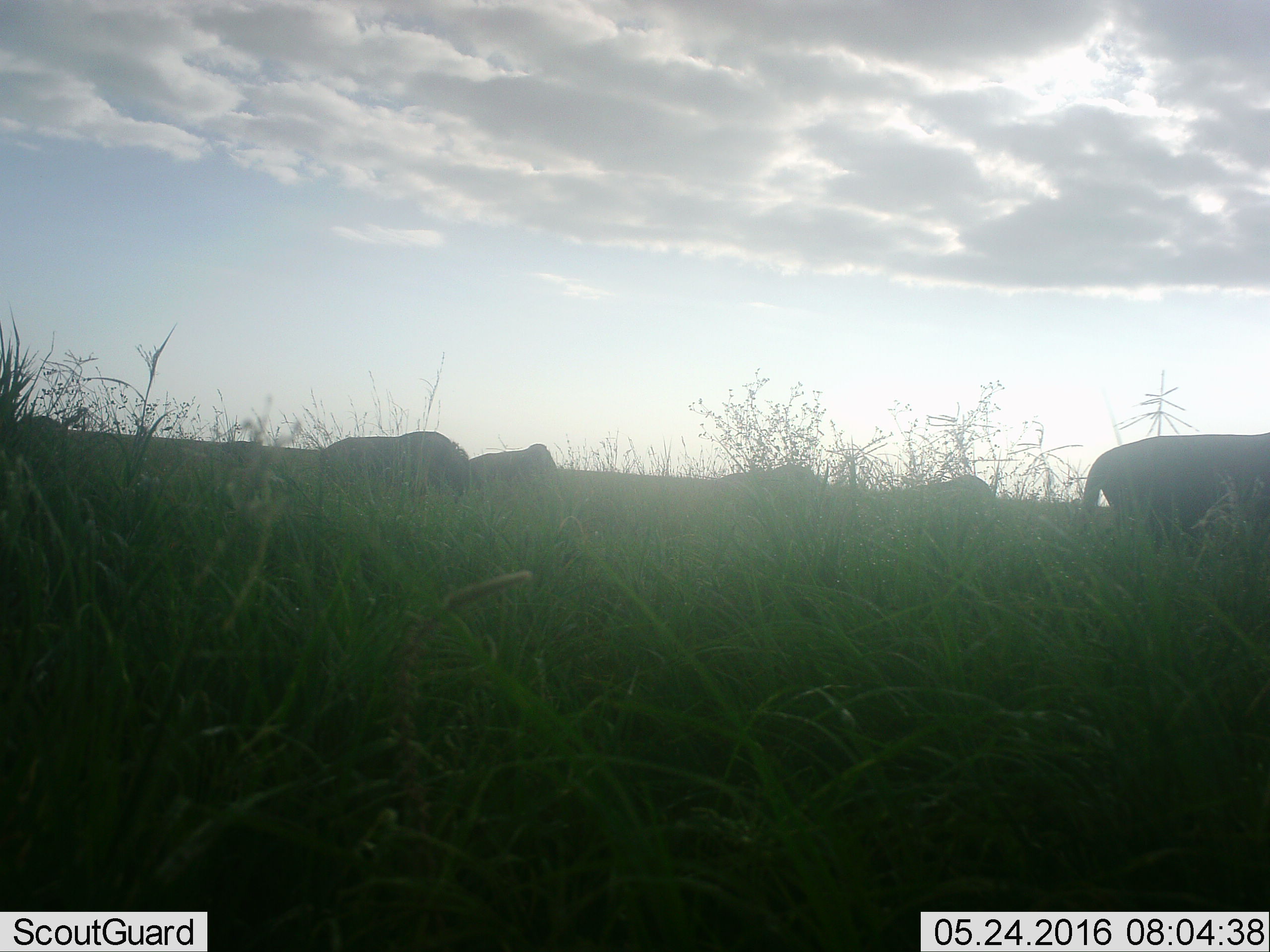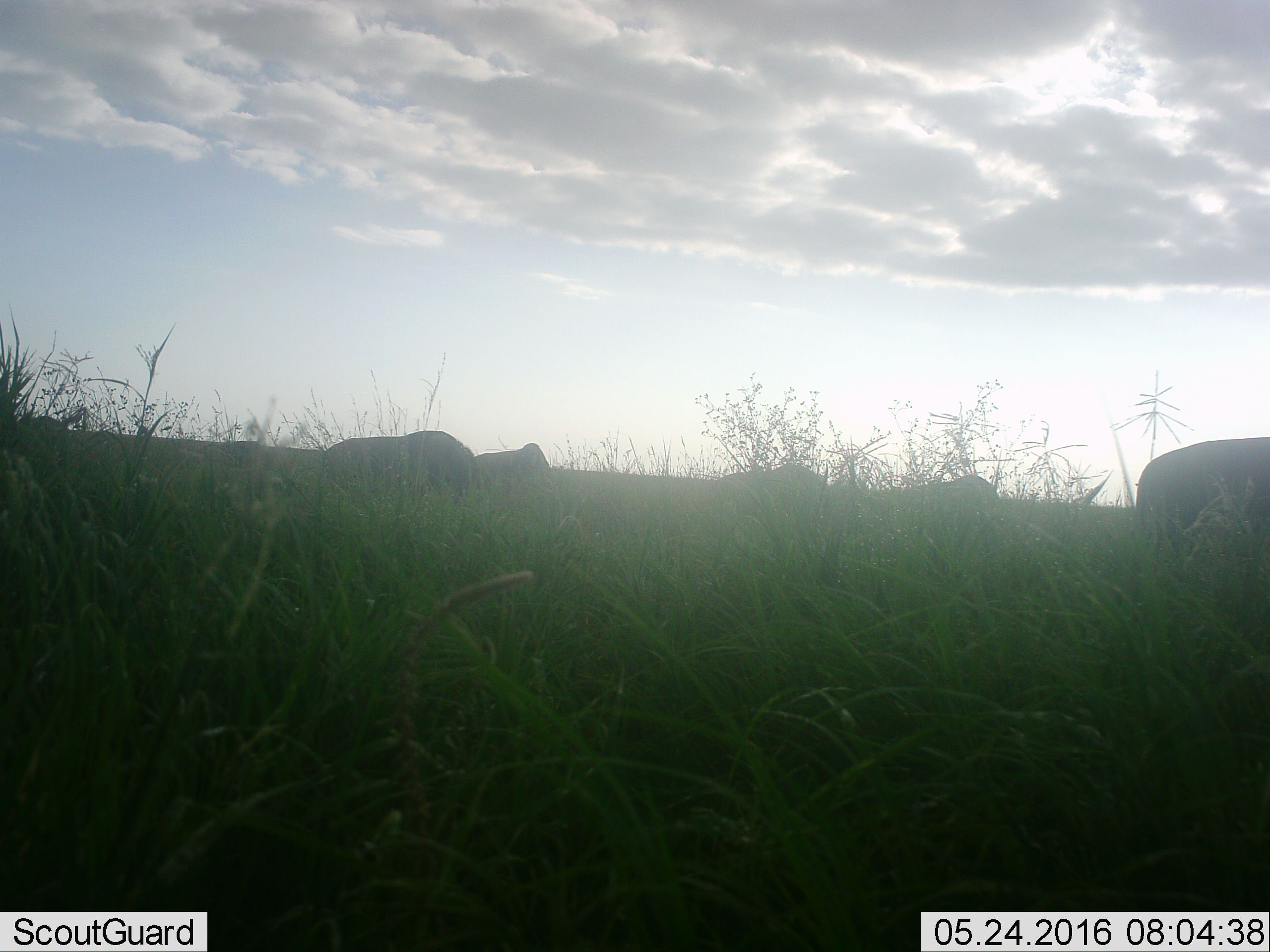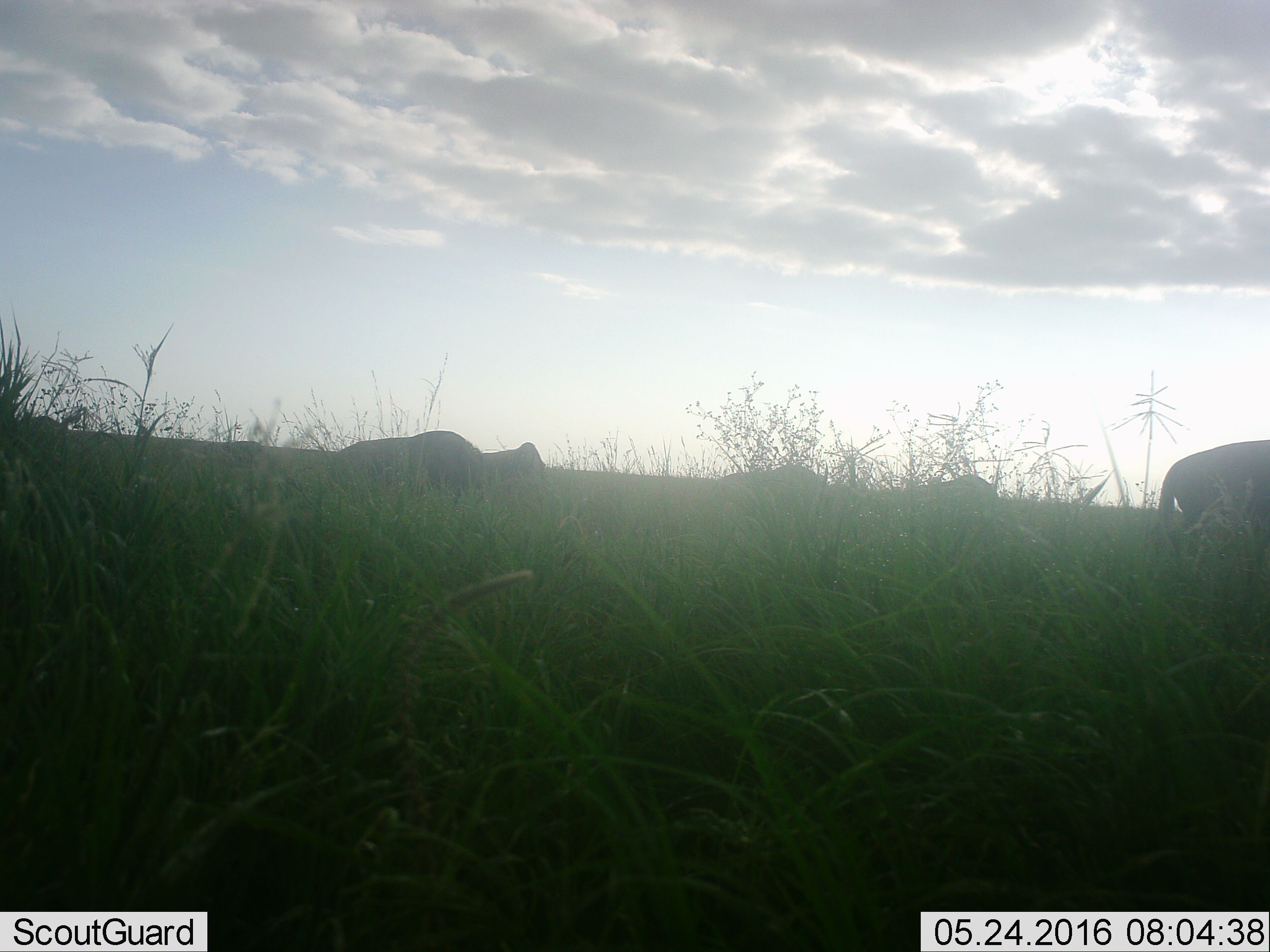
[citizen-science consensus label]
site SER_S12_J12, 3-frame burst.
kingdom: Animalia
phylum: Chordata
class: Mammalia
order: Artiodactyla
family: Bovidae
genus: Connochaetes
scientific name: Connochaetes taurinus taurinus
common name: blue wildebeest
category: wildebeestblue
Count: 6.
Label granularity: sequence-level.